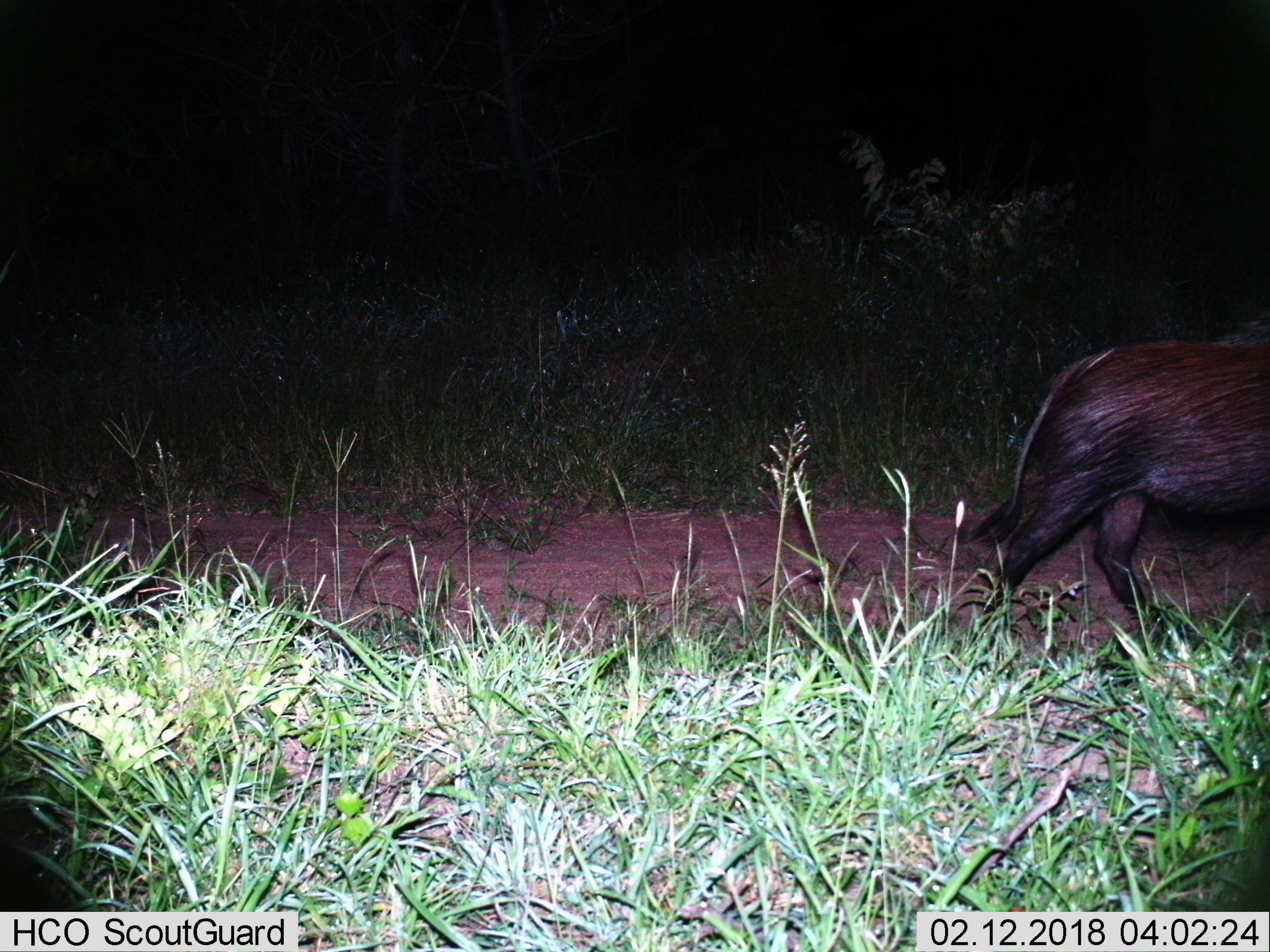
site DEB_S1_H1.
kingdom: Animalia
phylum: Chordata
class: Mammalia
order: Artiodactyla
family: Suidae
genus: Potamochoerus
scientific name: Potamochoerus larvatus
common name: bushpig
Bushpig (Potamochoerus larvatus), count 1. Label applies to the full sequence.